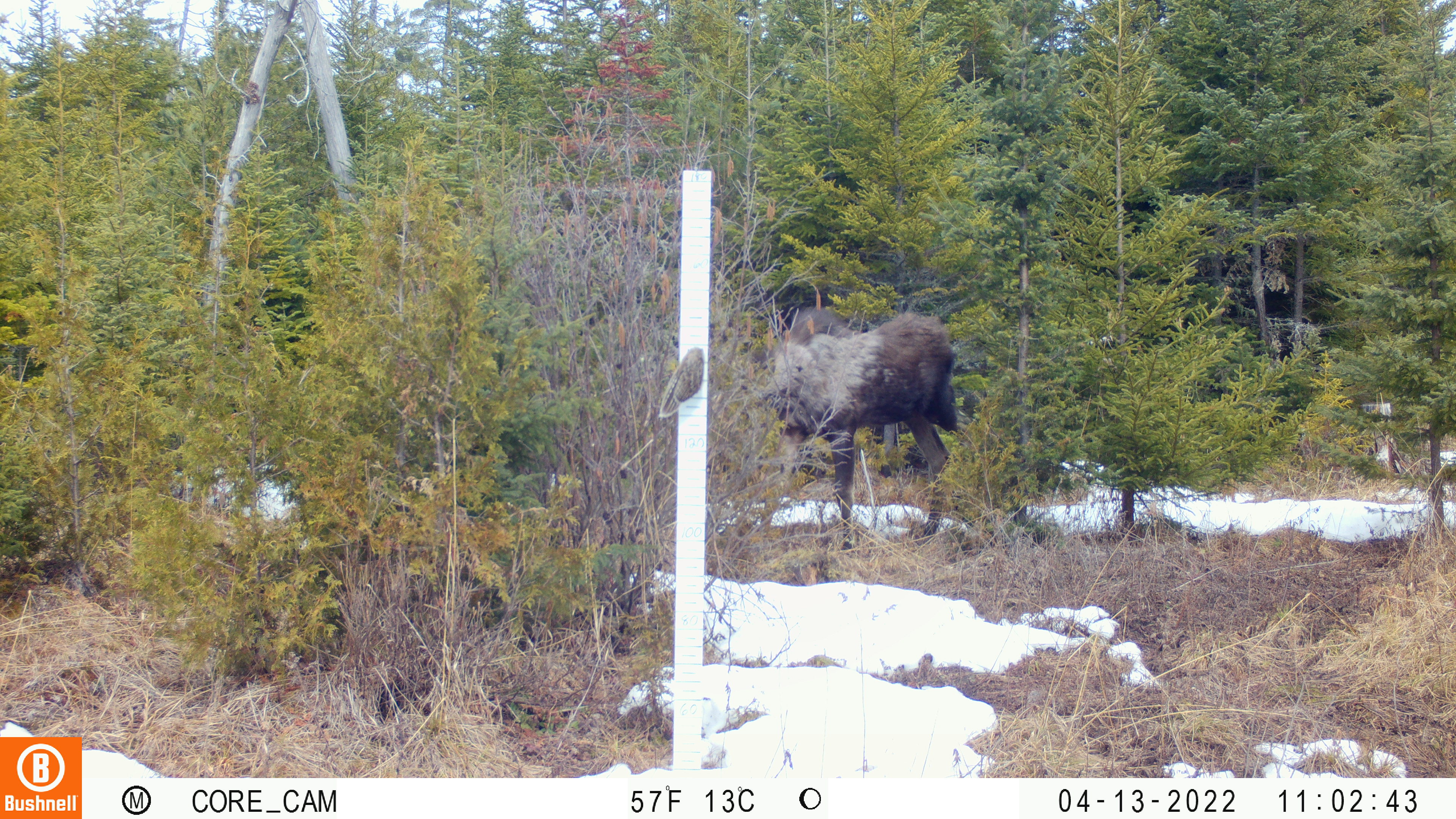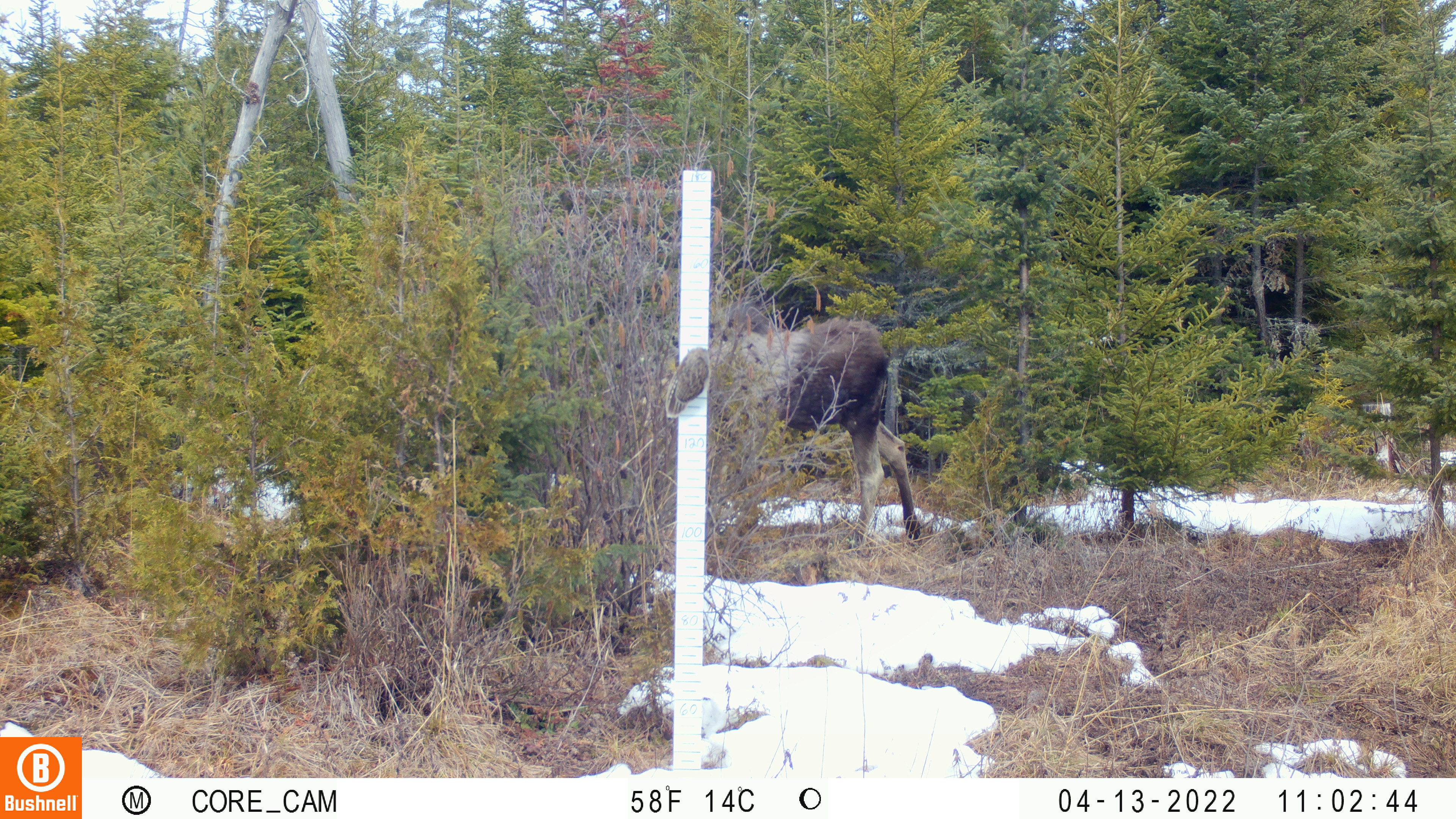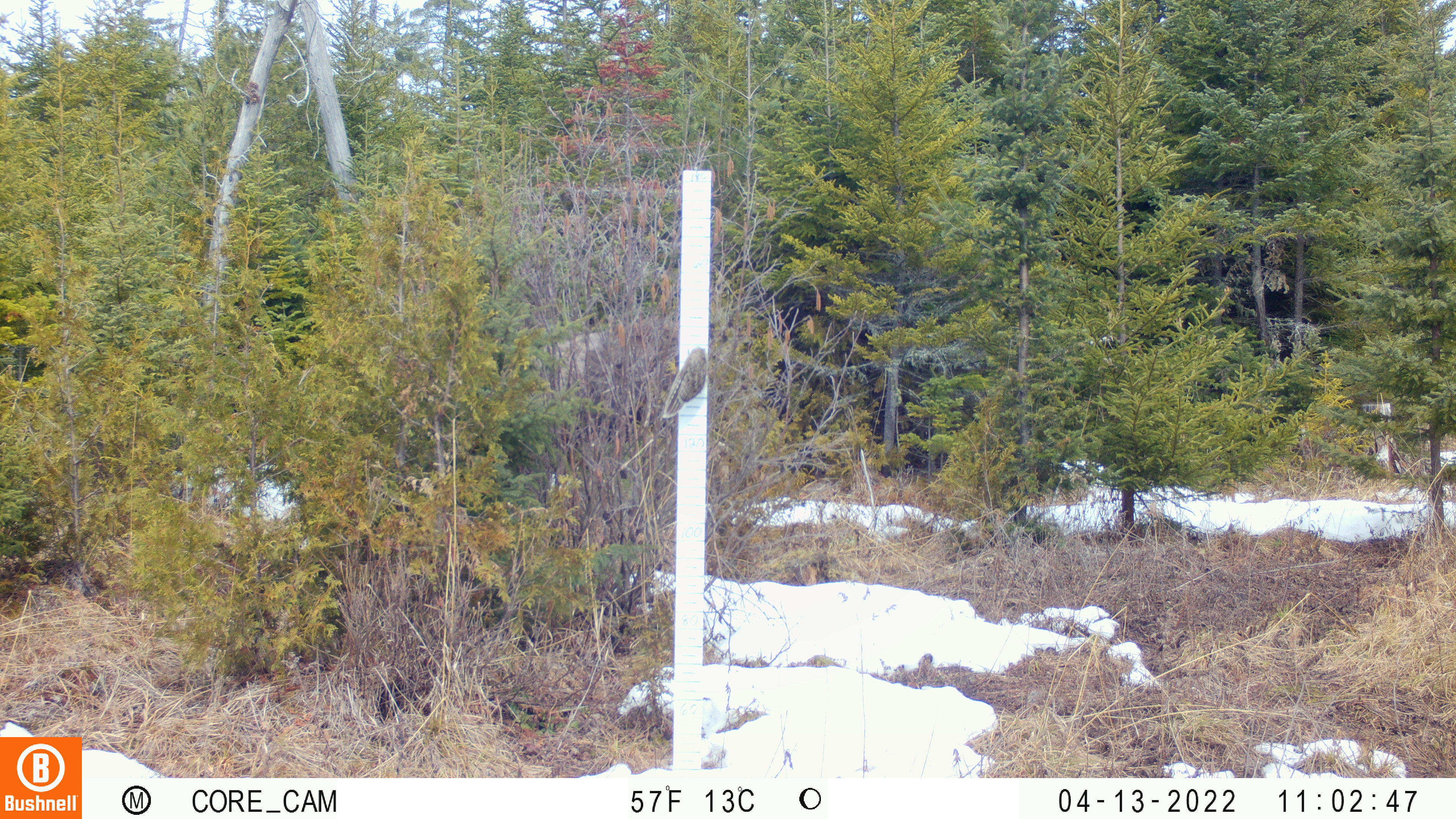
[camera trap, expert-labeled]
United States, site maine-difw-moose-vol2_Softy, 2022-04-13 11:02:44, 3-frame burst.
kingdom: Animalia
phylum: Chordata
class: Mammalia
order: Artiodactyla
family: Cervidae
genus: Alces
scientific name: Alces alces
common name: moose